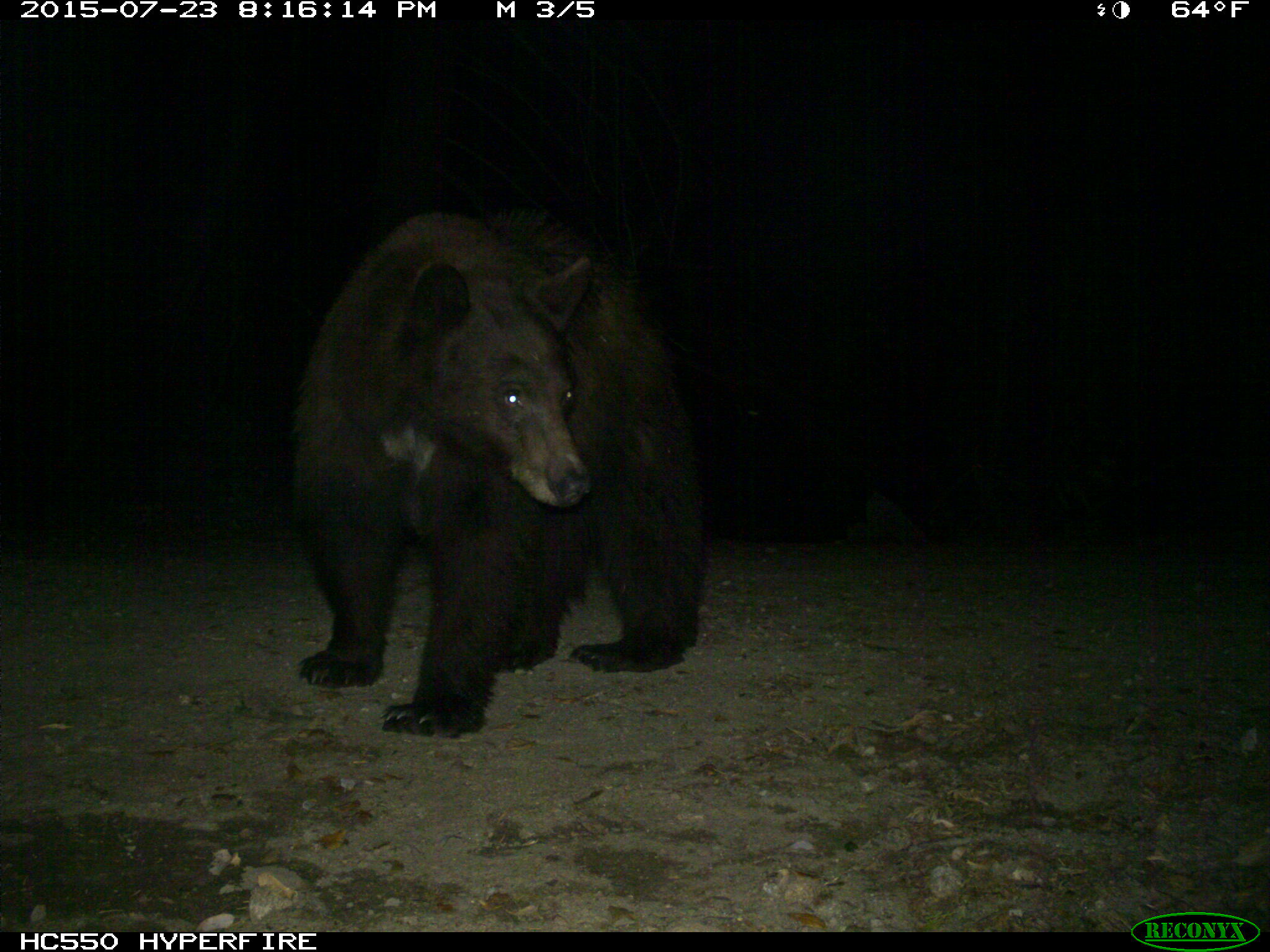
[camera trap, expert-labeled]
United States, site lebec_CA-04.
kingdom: Animalia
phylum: Chordata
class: Mammalia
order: Carnivora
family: Ursidae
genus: Ursus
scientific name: Ursus americanus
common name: american black bear